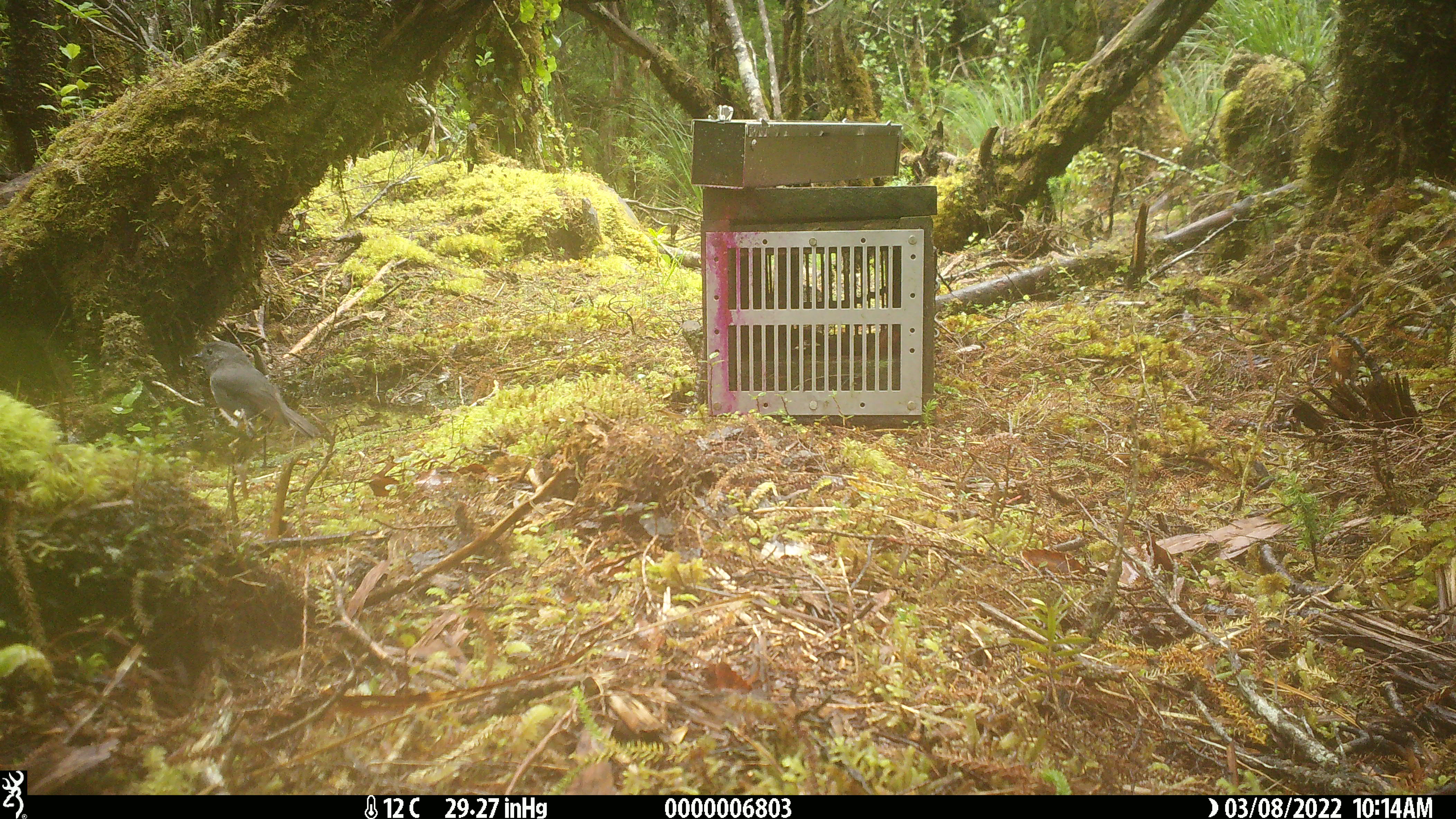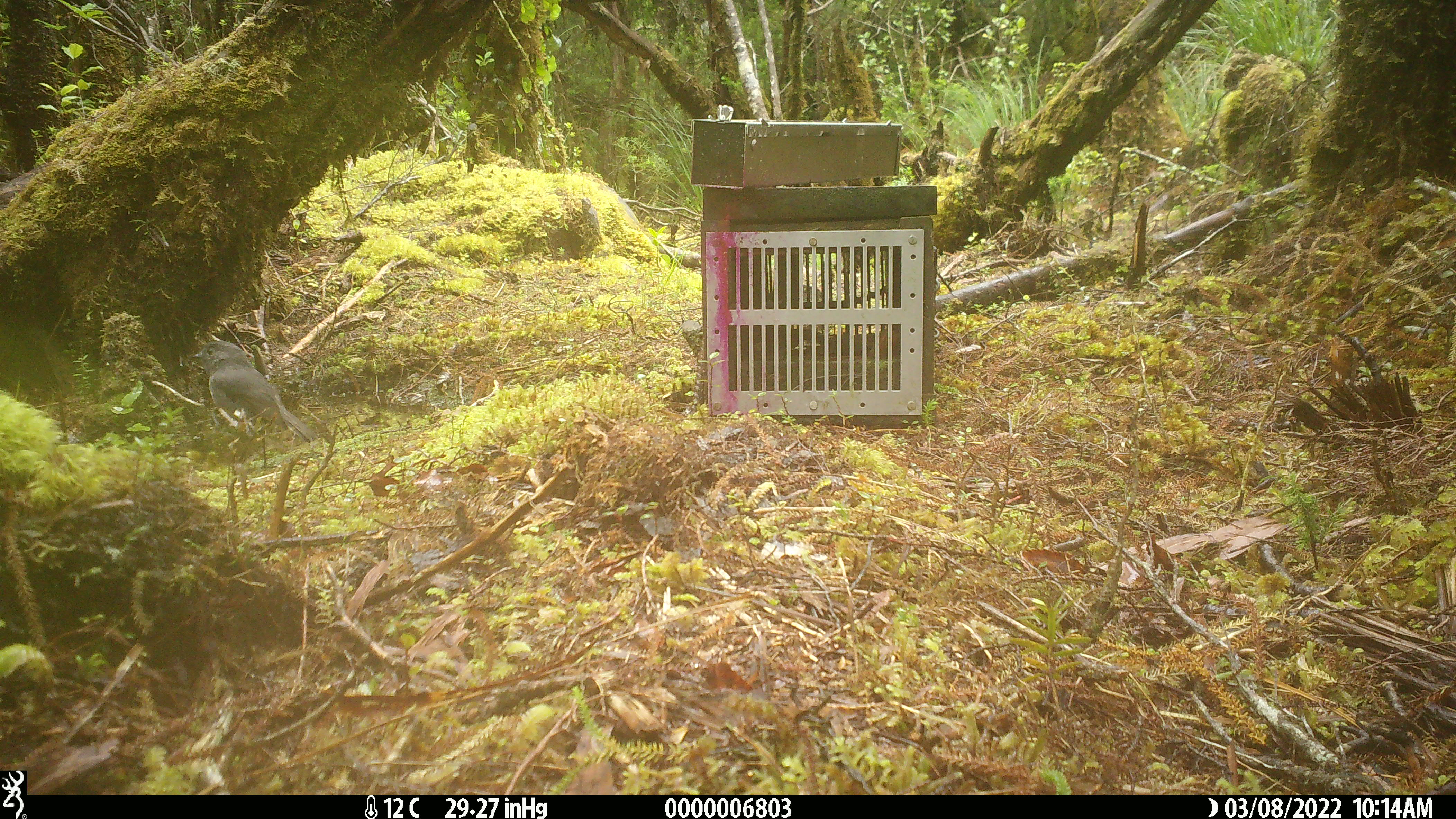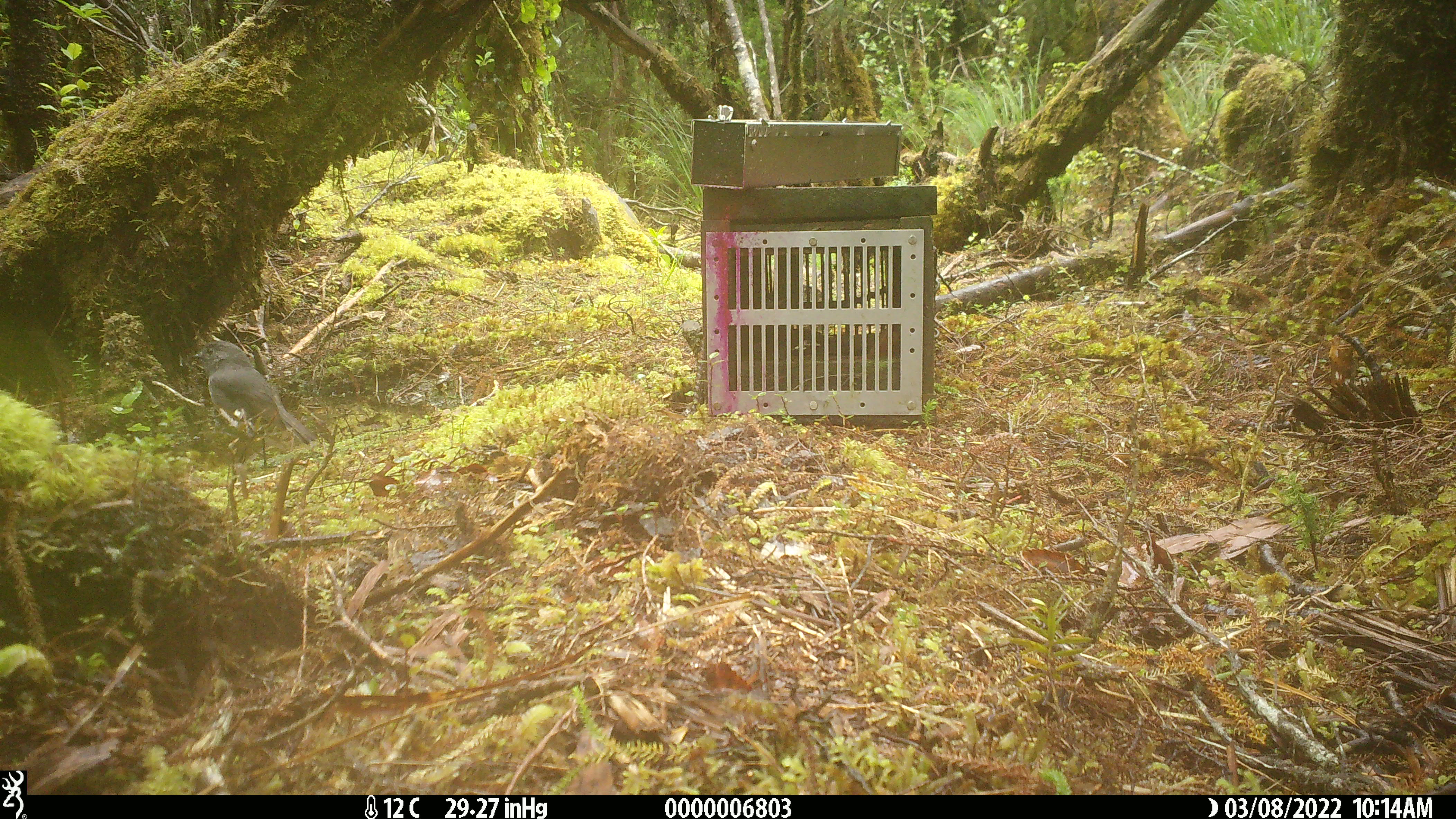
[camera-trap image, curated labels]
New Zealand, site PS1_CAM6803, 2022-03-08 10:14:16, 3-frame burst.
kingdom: Animalia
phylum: Chordata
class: Aves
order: Passeriformes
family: Petroicidae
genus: Petroica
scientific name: Petroica australis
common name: new zealand robin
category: robin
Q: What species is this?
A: Robin (new zealand robin) (Petroica australis).